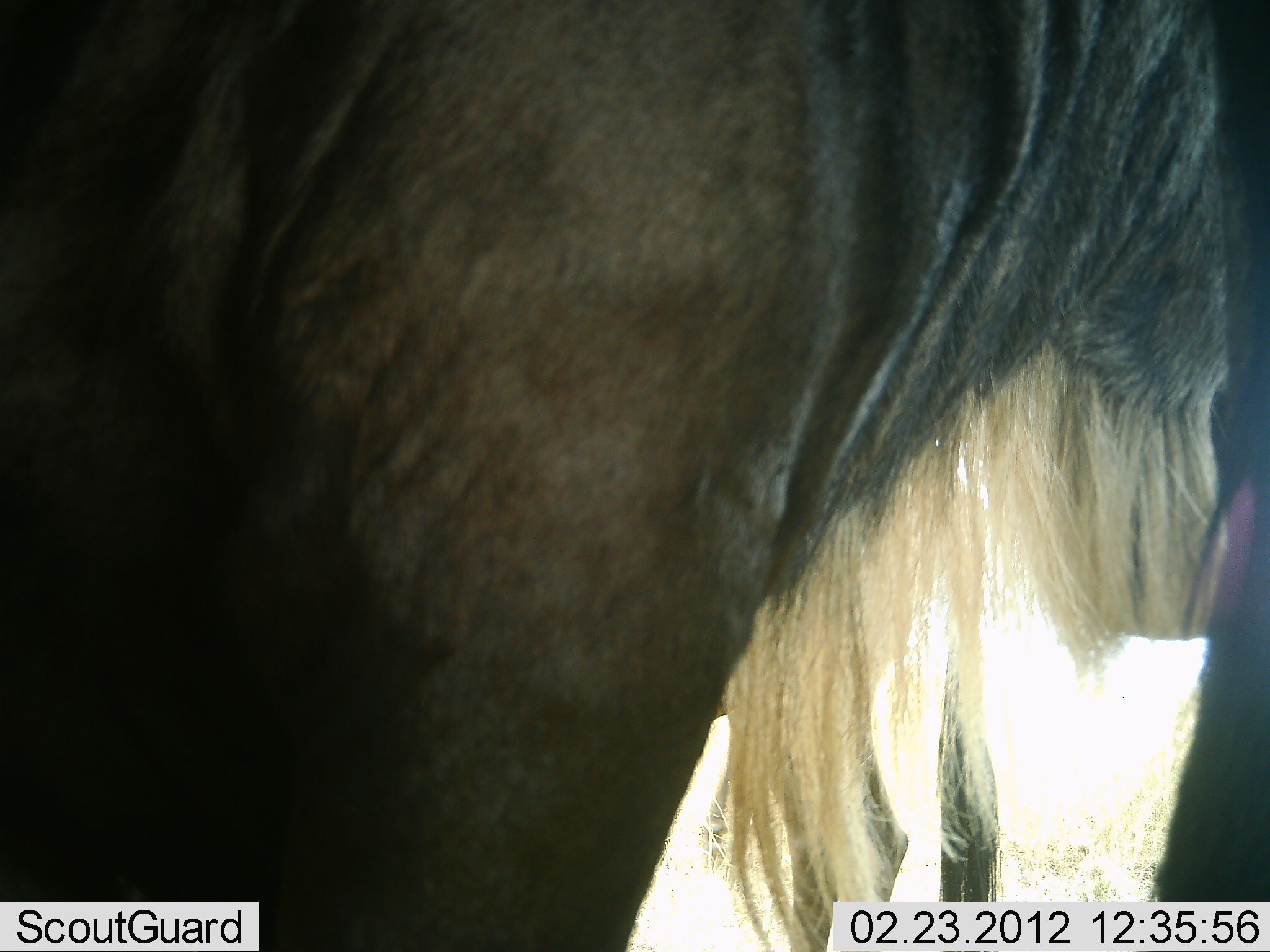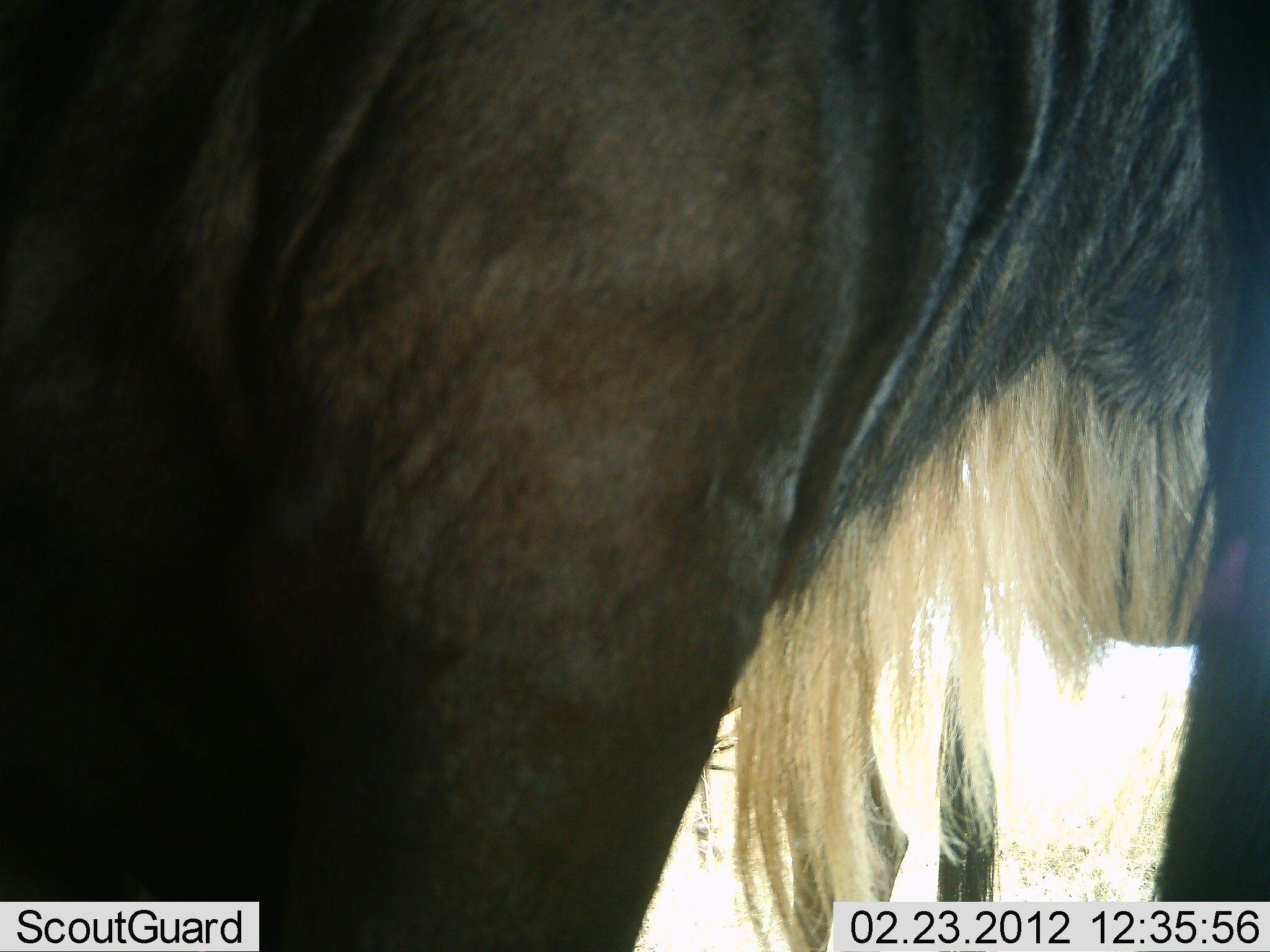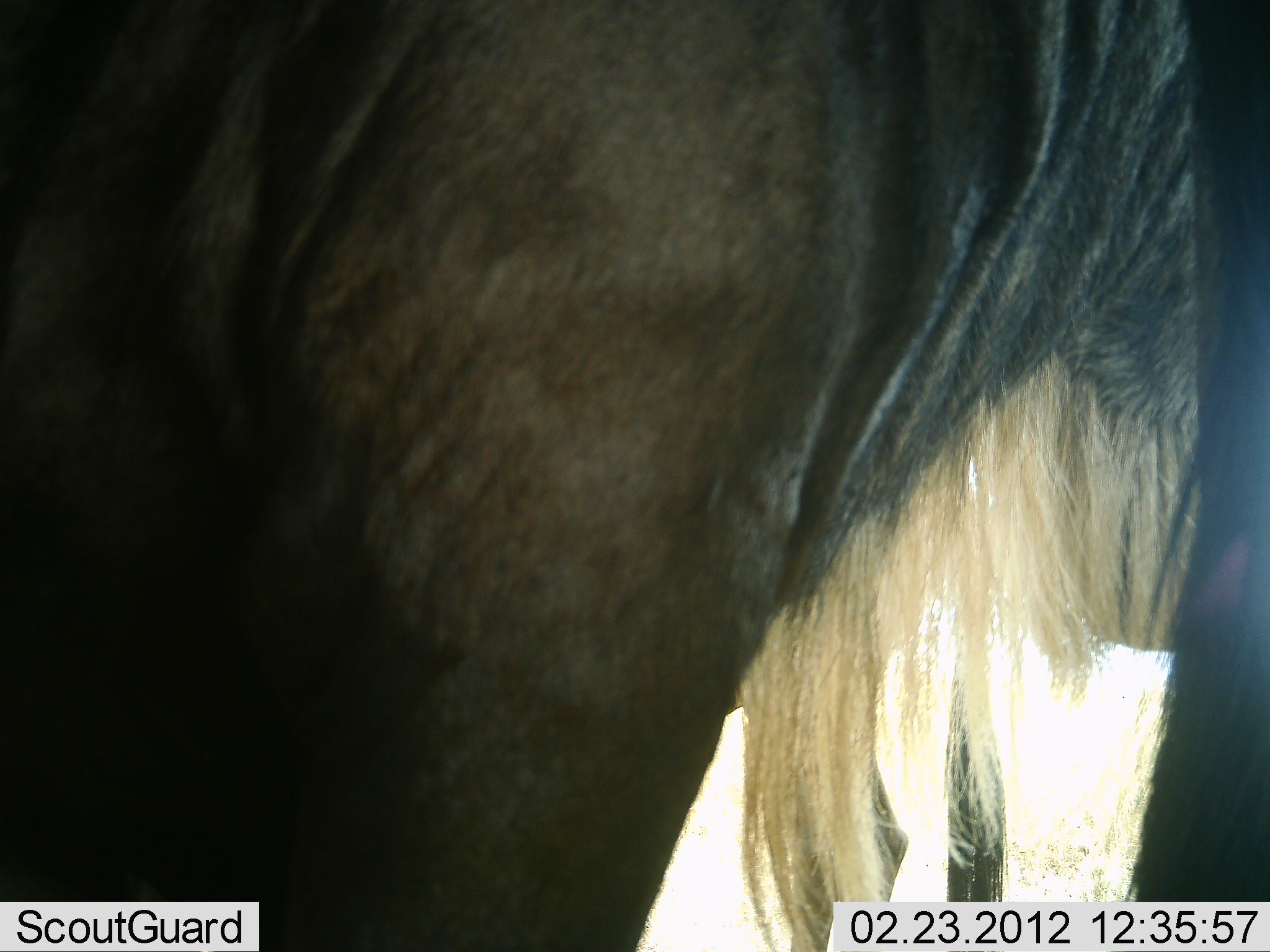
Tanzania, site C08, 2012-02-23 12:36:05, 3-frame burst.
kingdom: Animalia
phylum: Chordata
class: Mammalia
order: Artiodactyla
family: Bovidae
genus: Connochaetes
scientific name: Connochaetes taurinus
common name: blue wildebeest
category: wildebeest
Wildebeest (blue wildebeest) (Connochaetes taurinus), count 1. Behavior (volunteer vote fractions): standing 95%, resting 0%, moving 5%, interacting 0%. Young present (vote fraction): 0%. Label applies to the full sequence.